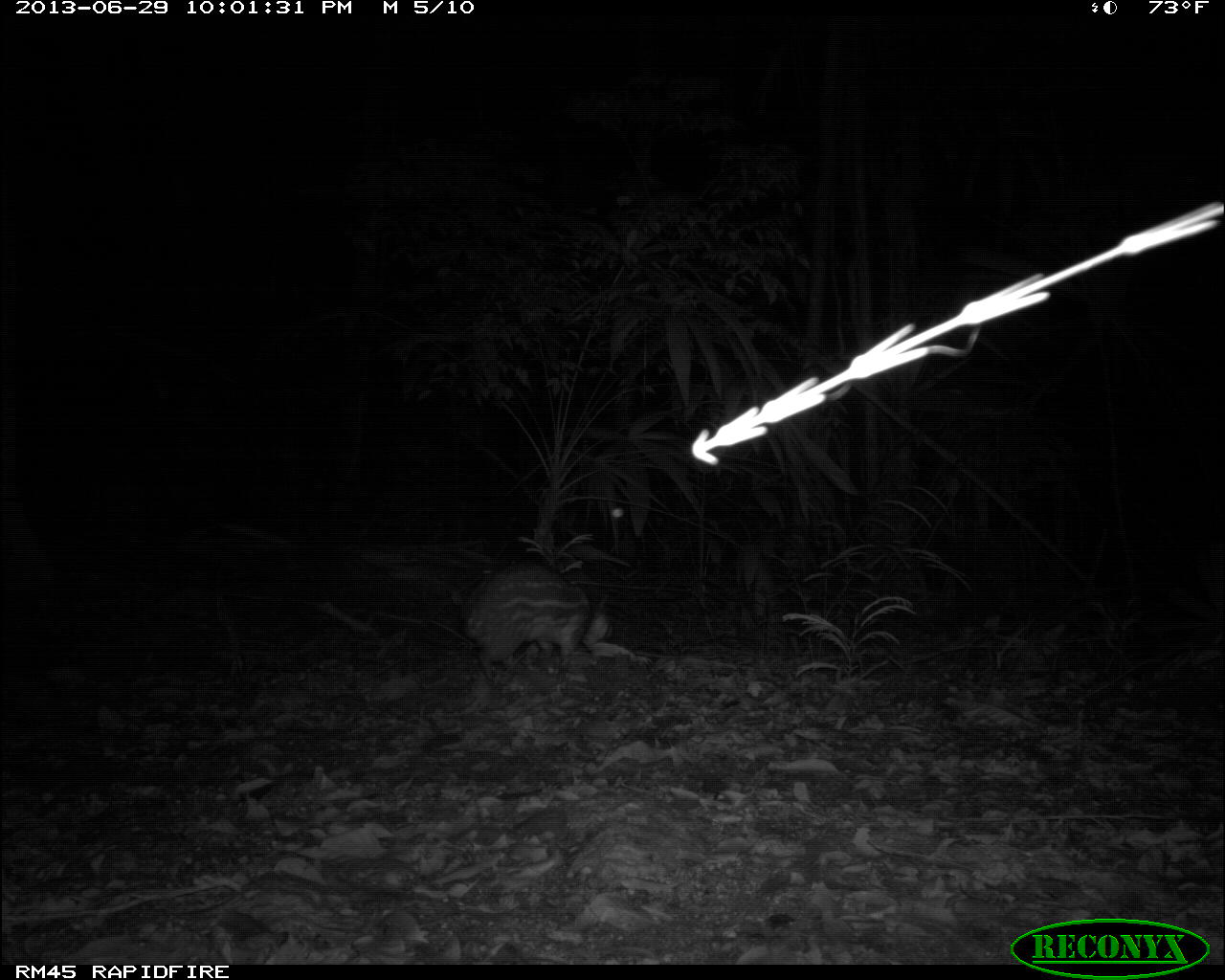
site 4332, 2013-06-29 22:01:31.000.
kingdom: Animalia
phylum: Chordata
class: Mammalia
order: Rodentia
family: Cuniculidae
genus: Cuniculus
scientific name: Cuniculus paca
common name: lowland paca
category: agouti paca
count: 1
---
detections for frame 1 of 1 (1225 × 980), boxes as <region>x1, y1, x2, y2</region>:
agouti paca: <region>457, 559, 640, 684</region>